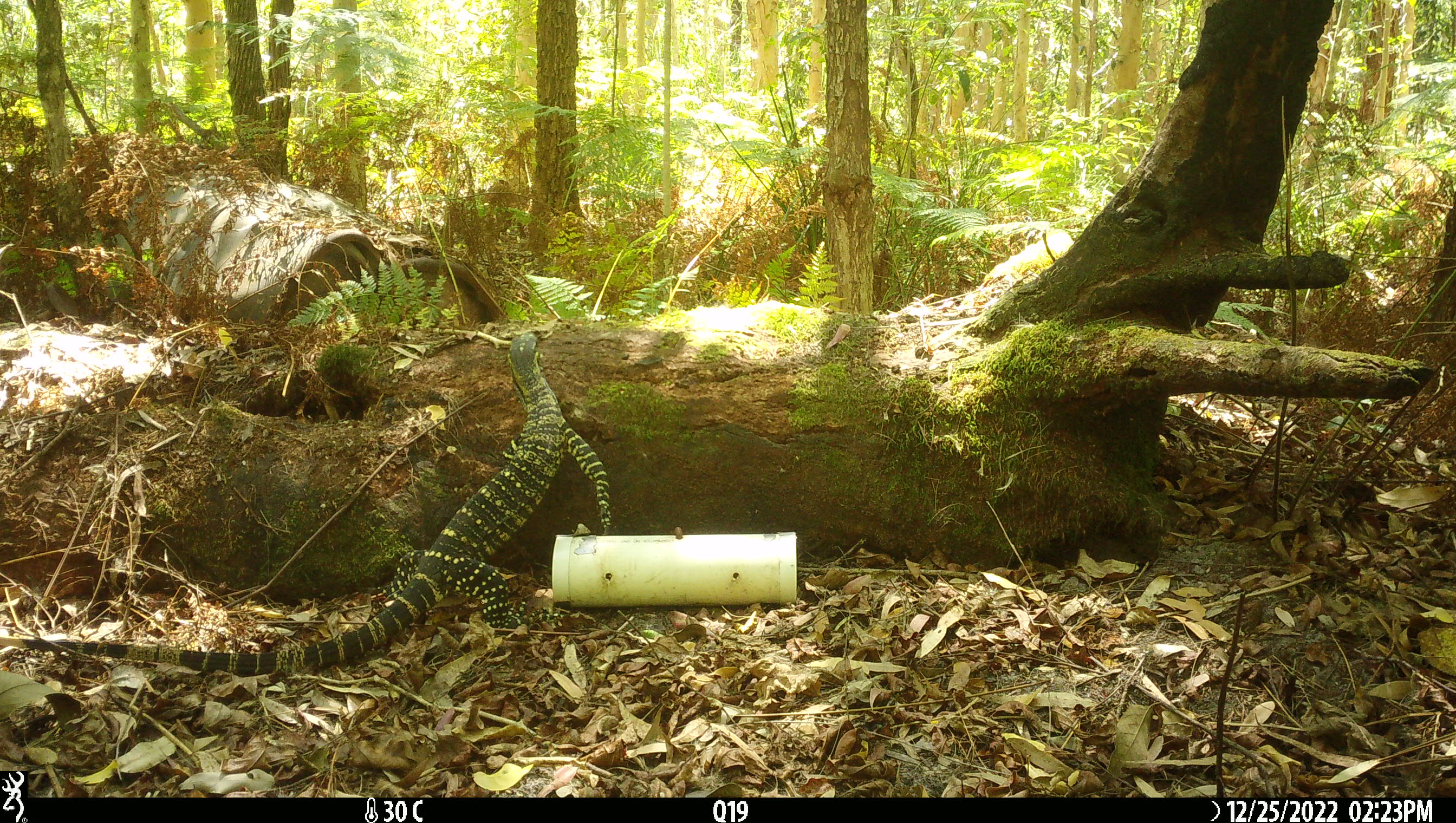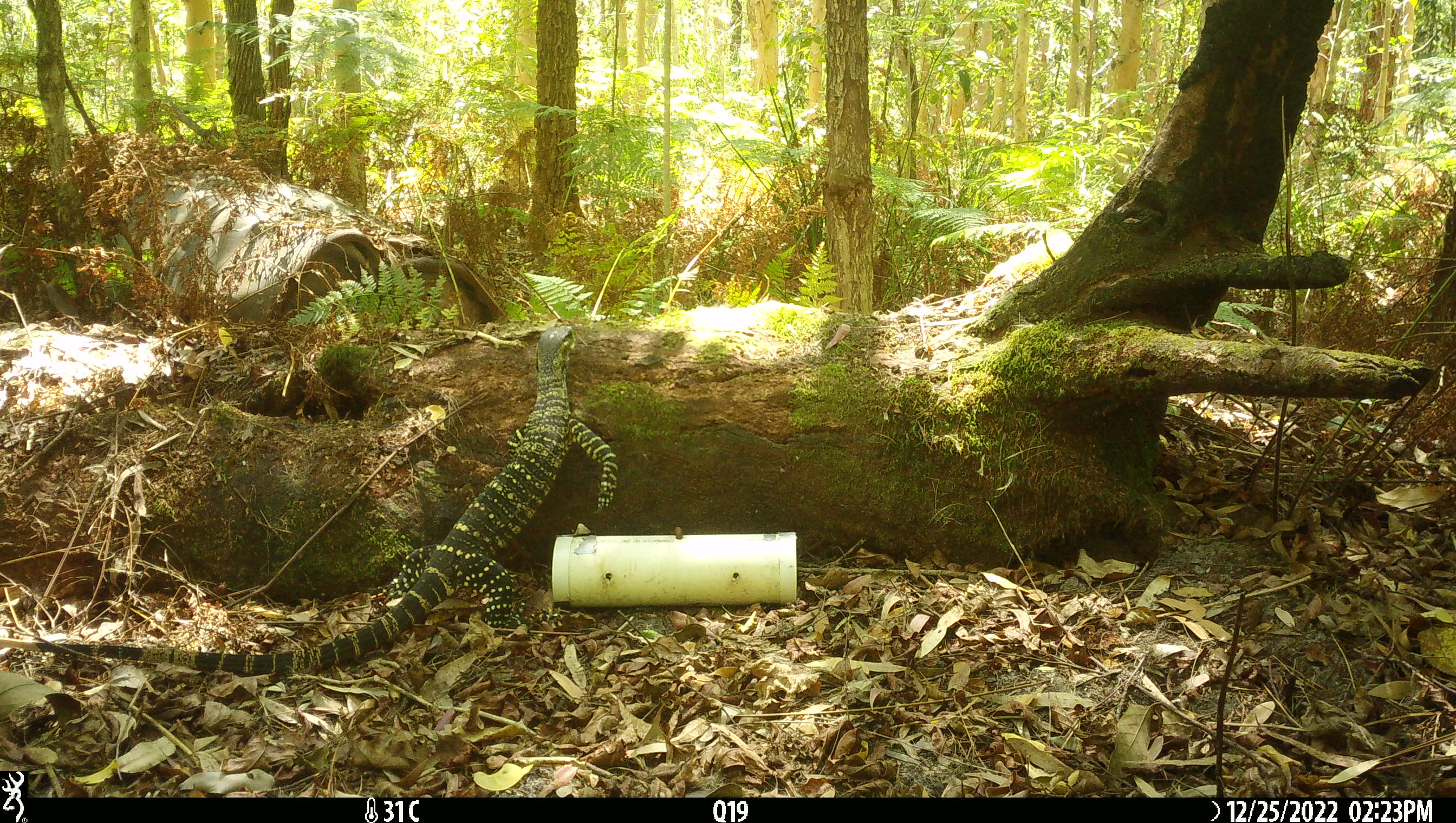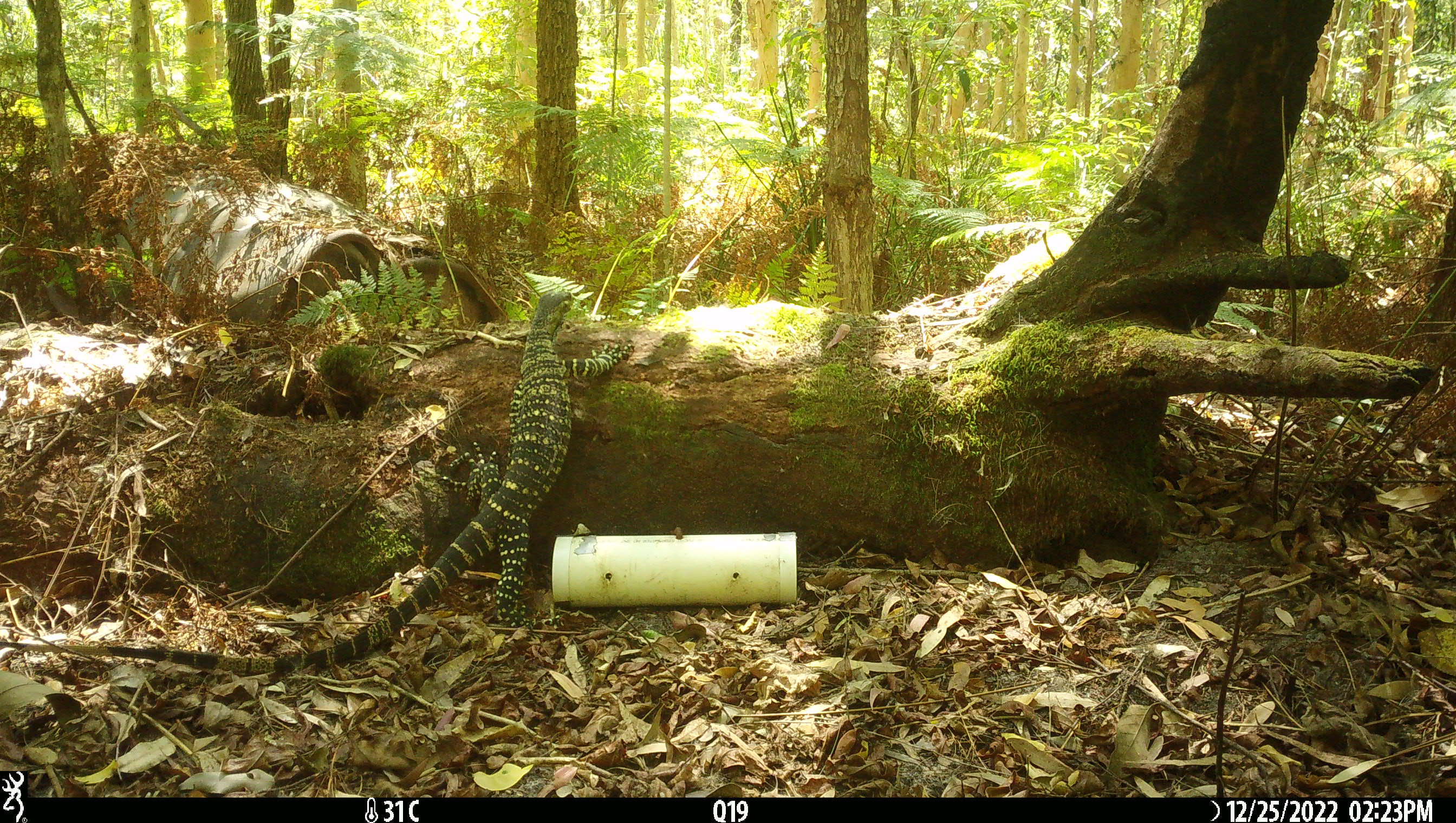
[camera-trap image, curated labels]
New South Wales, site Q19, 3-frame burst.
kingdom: Animalia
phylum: Chordata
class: Reptilia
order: Squamata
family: Varanidae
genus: Varanus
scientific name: Varanus varius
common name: lace monitor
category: goanna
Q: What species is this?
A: Goanna (lace monitor) (Varanus varius).